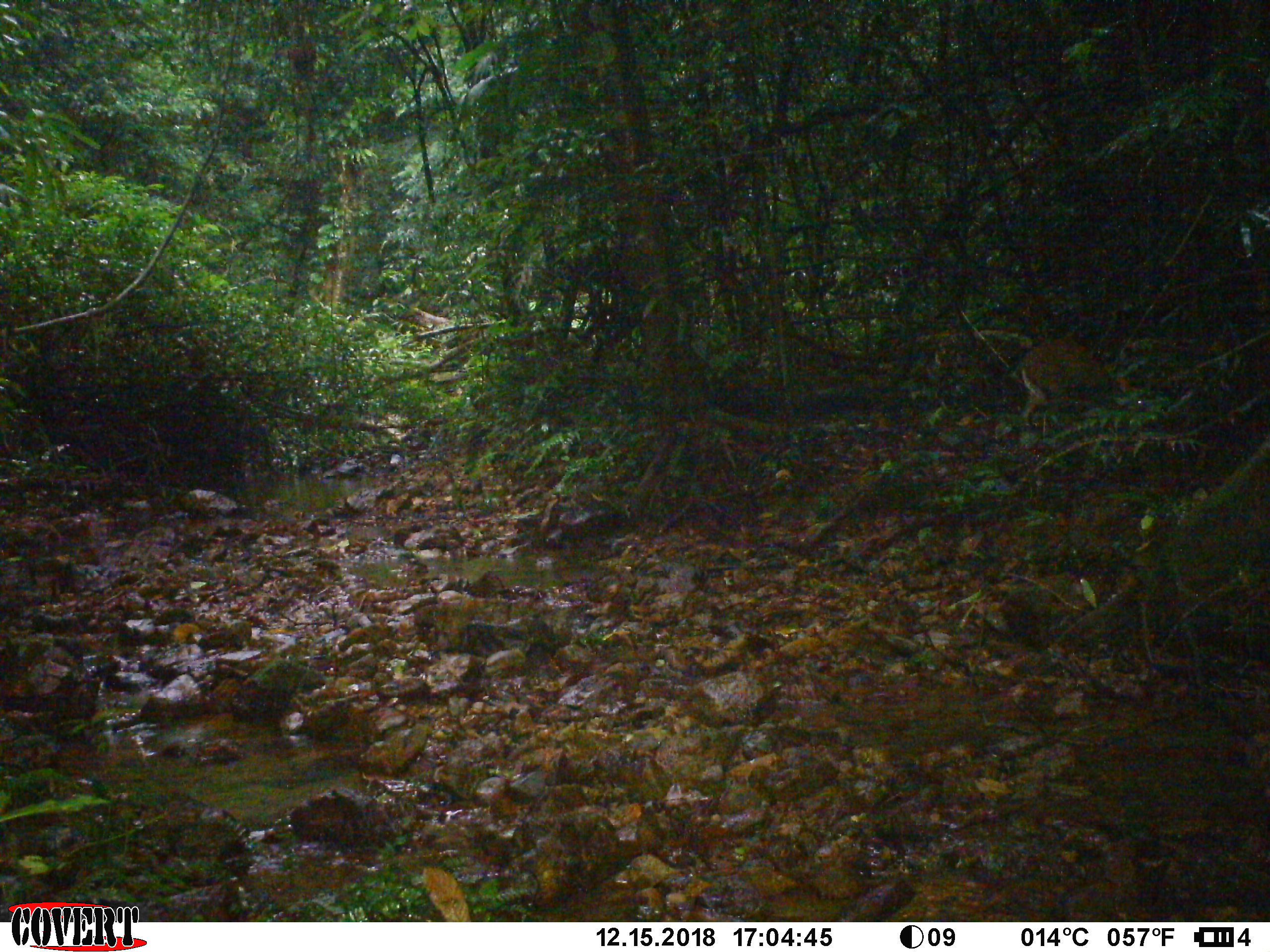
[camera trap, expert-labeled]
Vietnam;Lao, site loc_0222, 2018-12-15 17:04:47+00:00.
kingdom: Animalia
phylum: Chordata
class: Mammalia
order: Artiodactyla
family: Cervidae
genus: Muntiacus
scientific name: Muntiacus rooseveltorum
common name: roosevelt's muntjac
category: roosevelts muntjac group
Roosevelts muntjac group (roosevelt's muntjac) (Muntiacus rooseveltorum). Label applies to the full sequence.